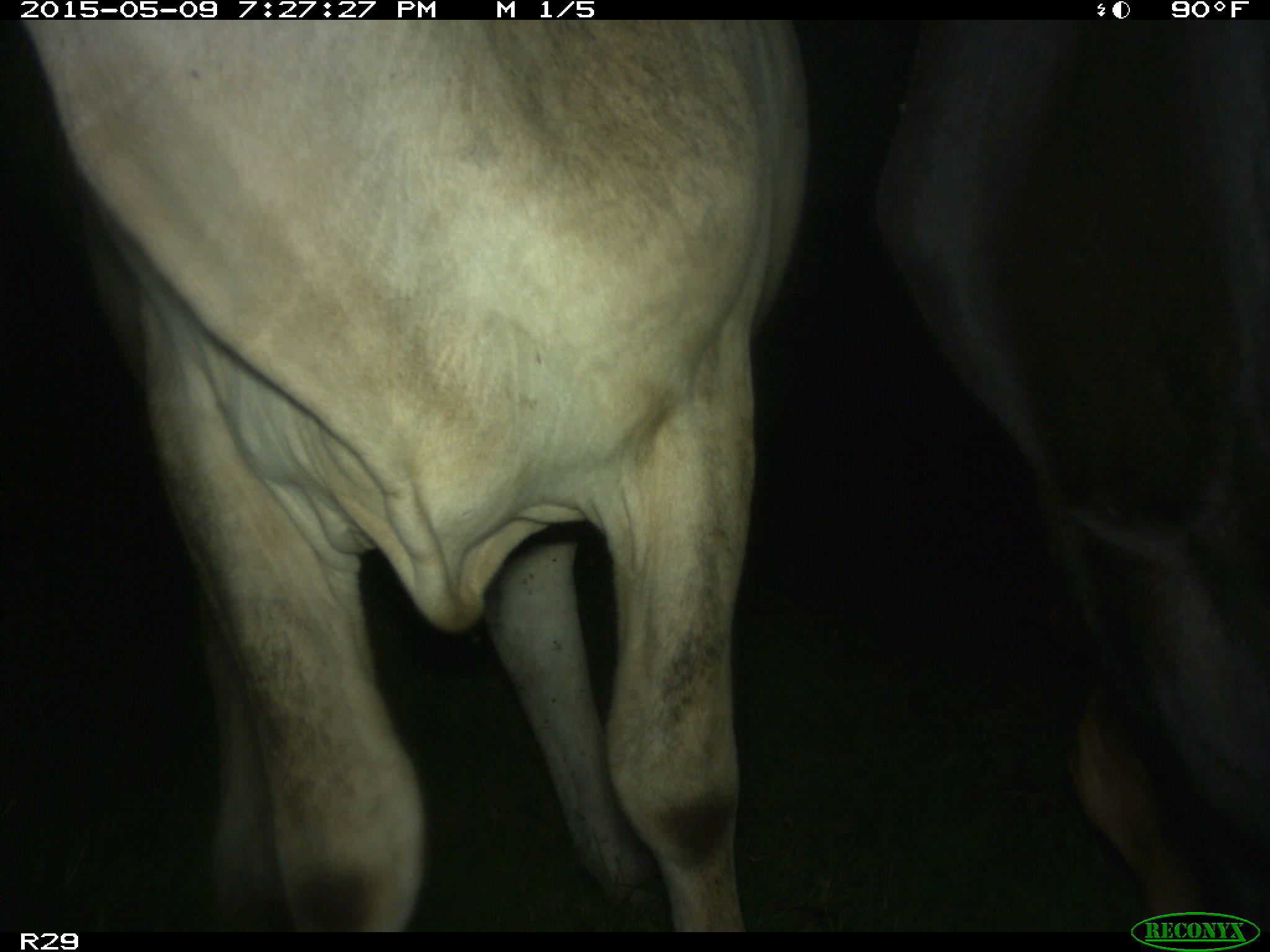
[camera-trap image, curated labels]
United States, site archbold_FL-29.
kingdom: Animalia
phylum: Chordata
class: Mammalia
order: Artiodactyla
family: Bovidae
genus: Bos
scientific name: Bos taurus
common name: domestic cow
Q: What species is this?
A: Bos taurus (domestic cow).